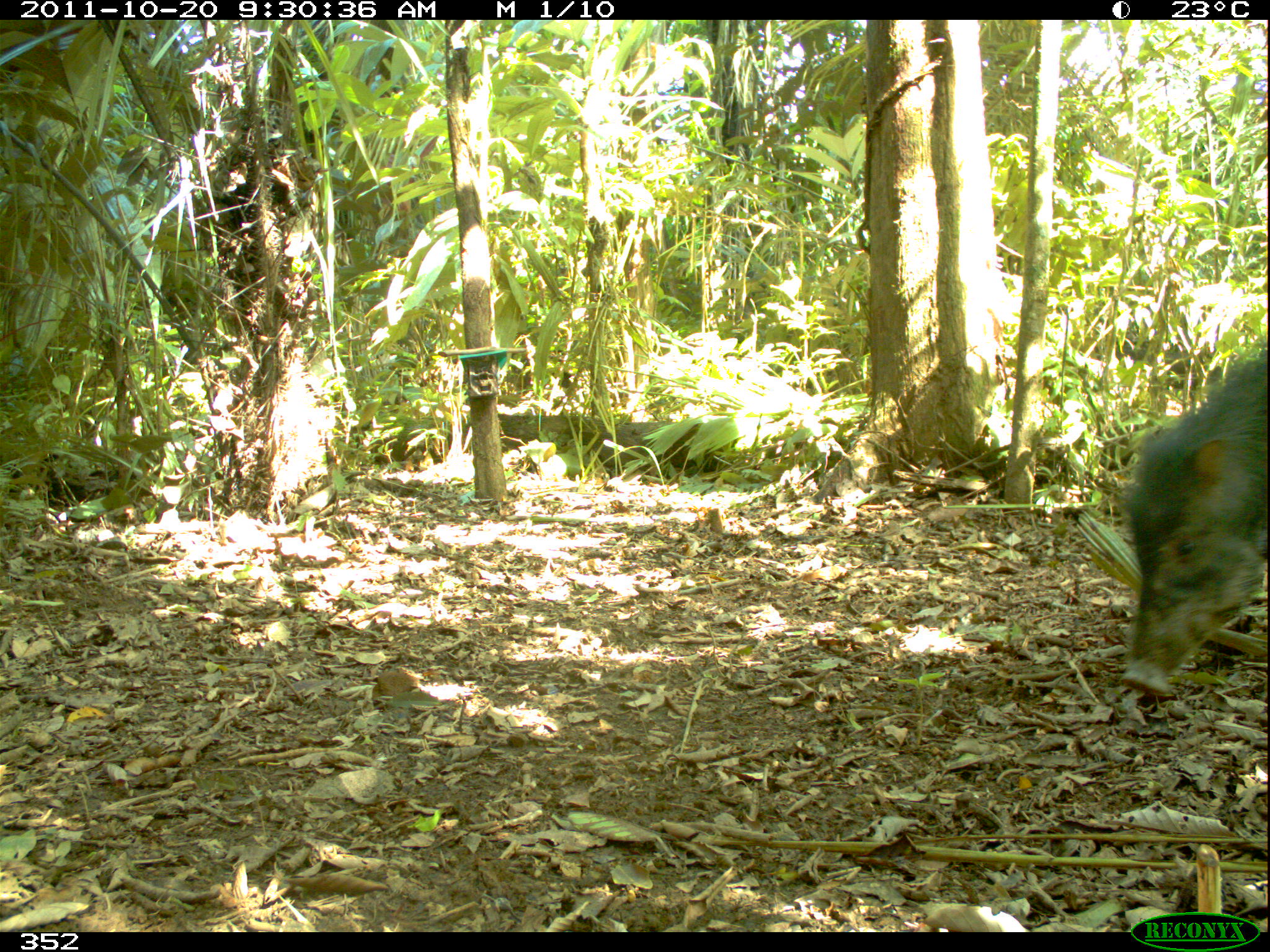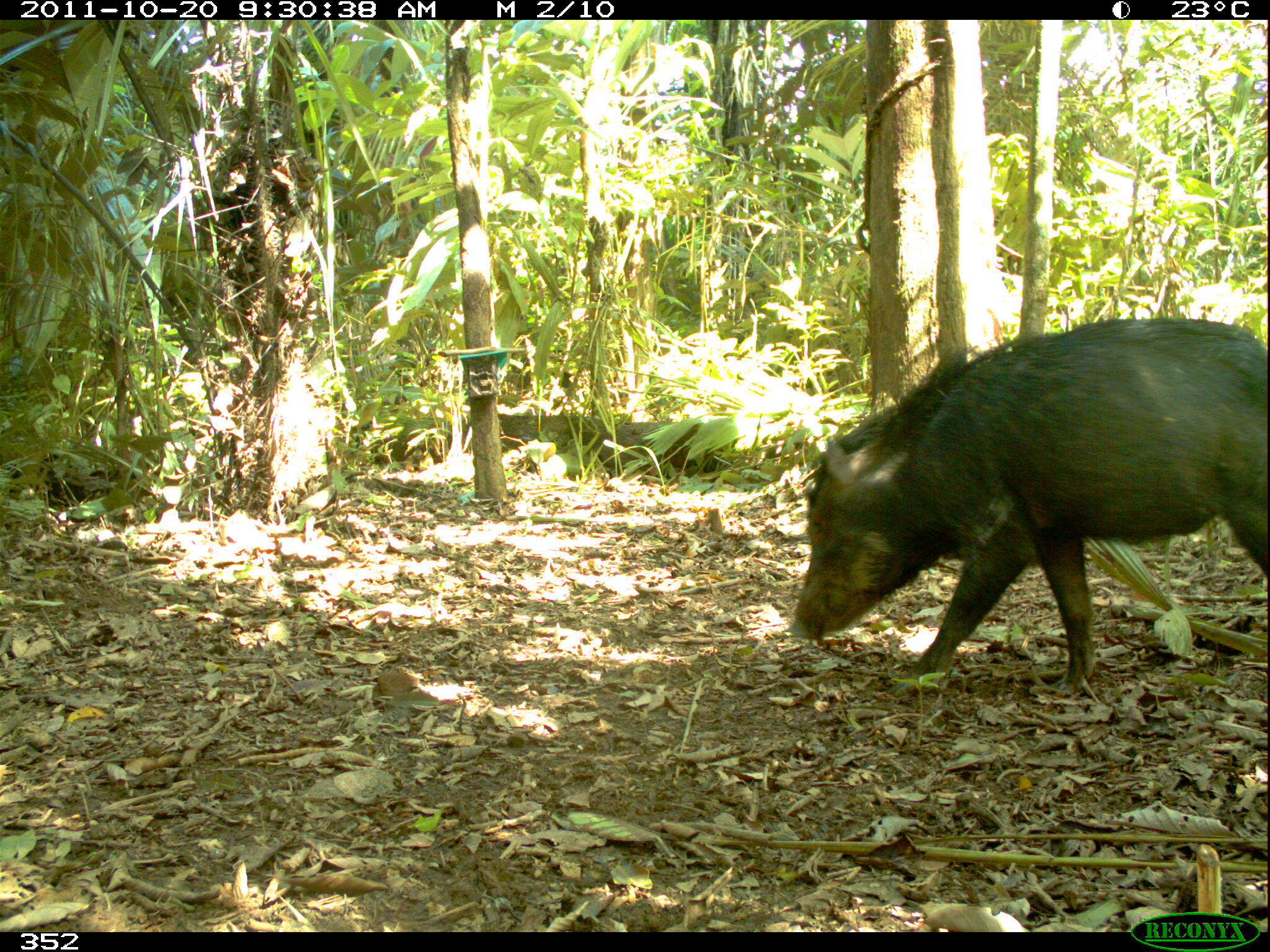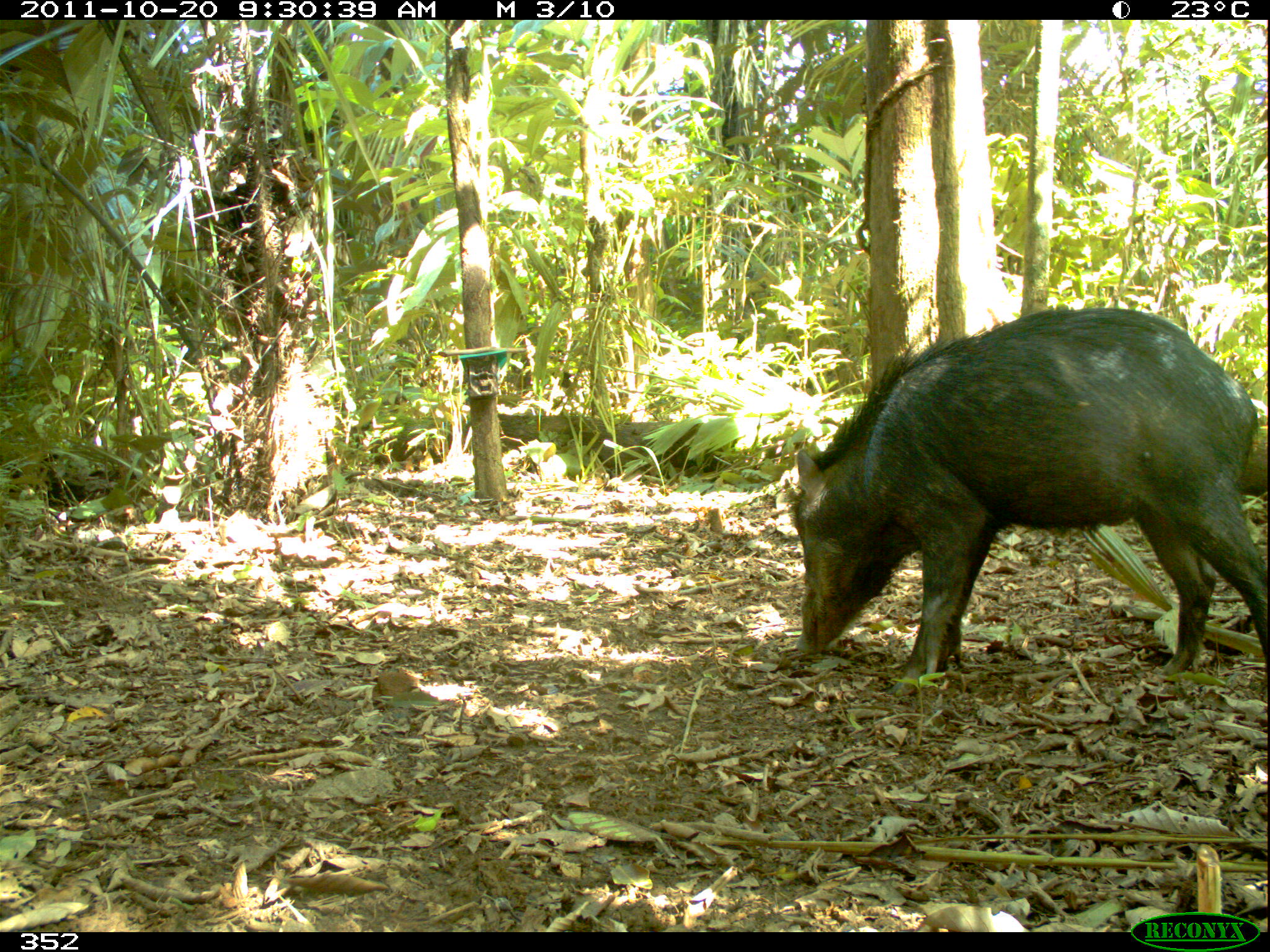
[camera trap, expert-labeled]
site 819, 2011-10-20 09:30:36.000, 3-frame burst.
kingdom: Animalia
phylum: Chordata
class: Mammalia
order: Artiodactyla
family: Tayassuidae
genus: Tayassu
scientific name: Tayassu pecari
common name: white-lipped peccary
Tayassu pecari (white-lipped peccary).